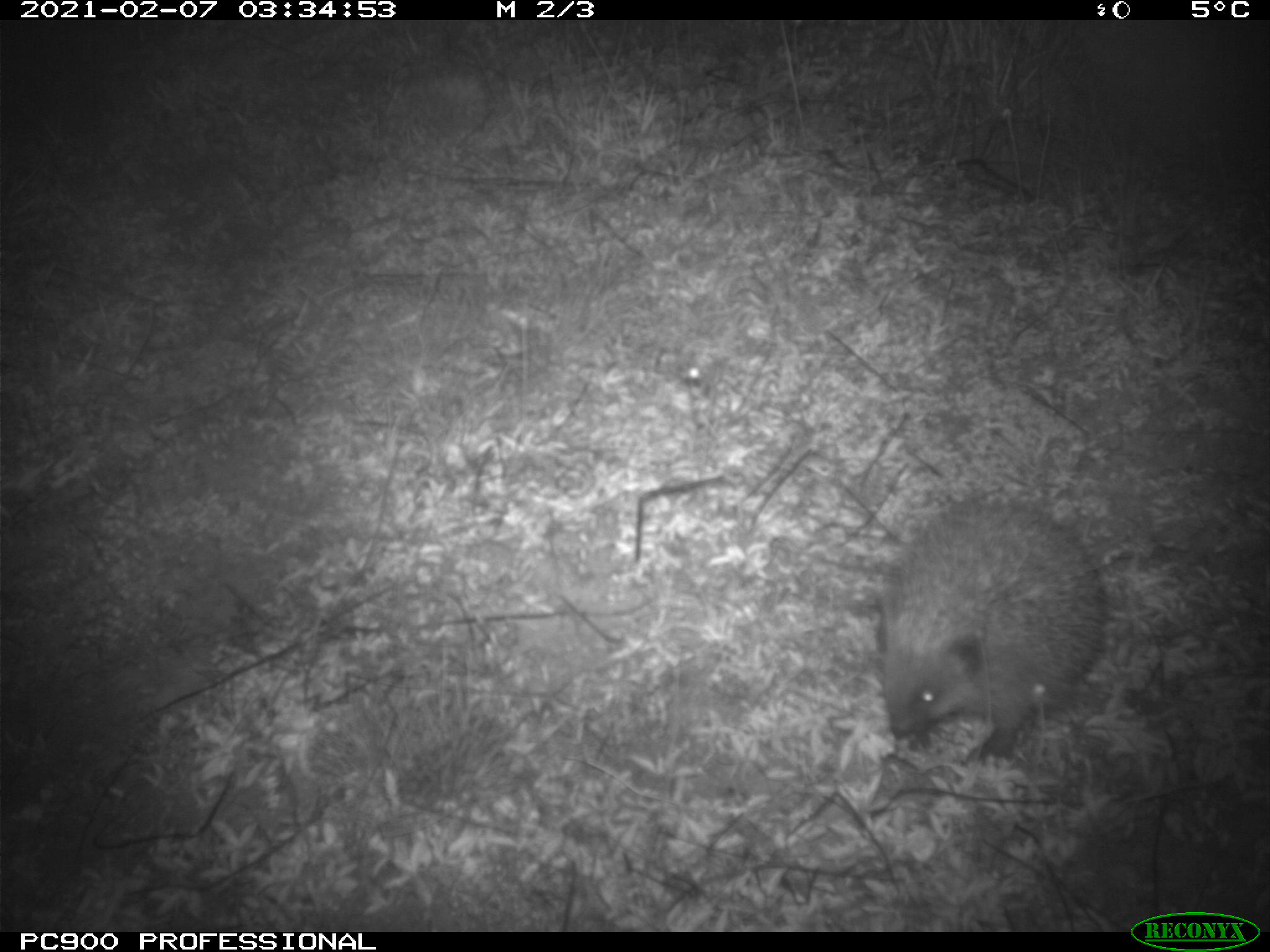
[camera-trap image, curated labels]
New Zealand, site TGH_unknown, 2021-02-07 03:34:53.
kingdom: Animalia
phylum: Chordata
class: Mammalia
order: Eulipotyphla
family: Erinaceidae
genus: Erinaceus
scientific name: Erinaceus europaeus europaeus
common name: european hedgehog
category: hedgehog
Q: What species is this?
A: Hedgehog (european hedgehog) (Erinaceus europaeus europaeus).